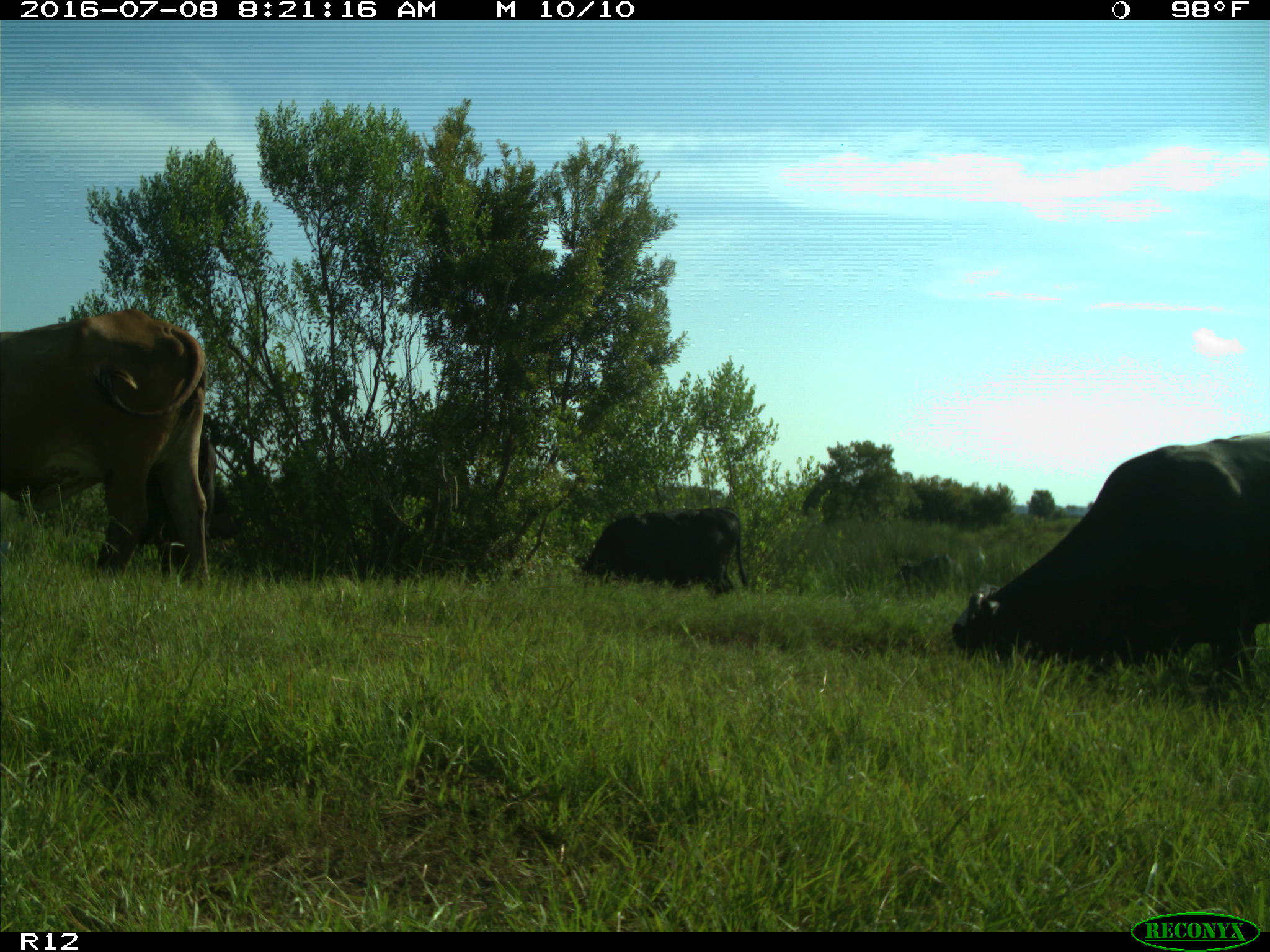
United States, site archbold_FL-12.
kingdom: Animalia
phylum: Chordata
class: Mammalia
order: Artiodactyla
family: Bovidae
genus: Bos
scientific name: Bos taurus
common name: domestic cow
Bos taurus (domestic cow).